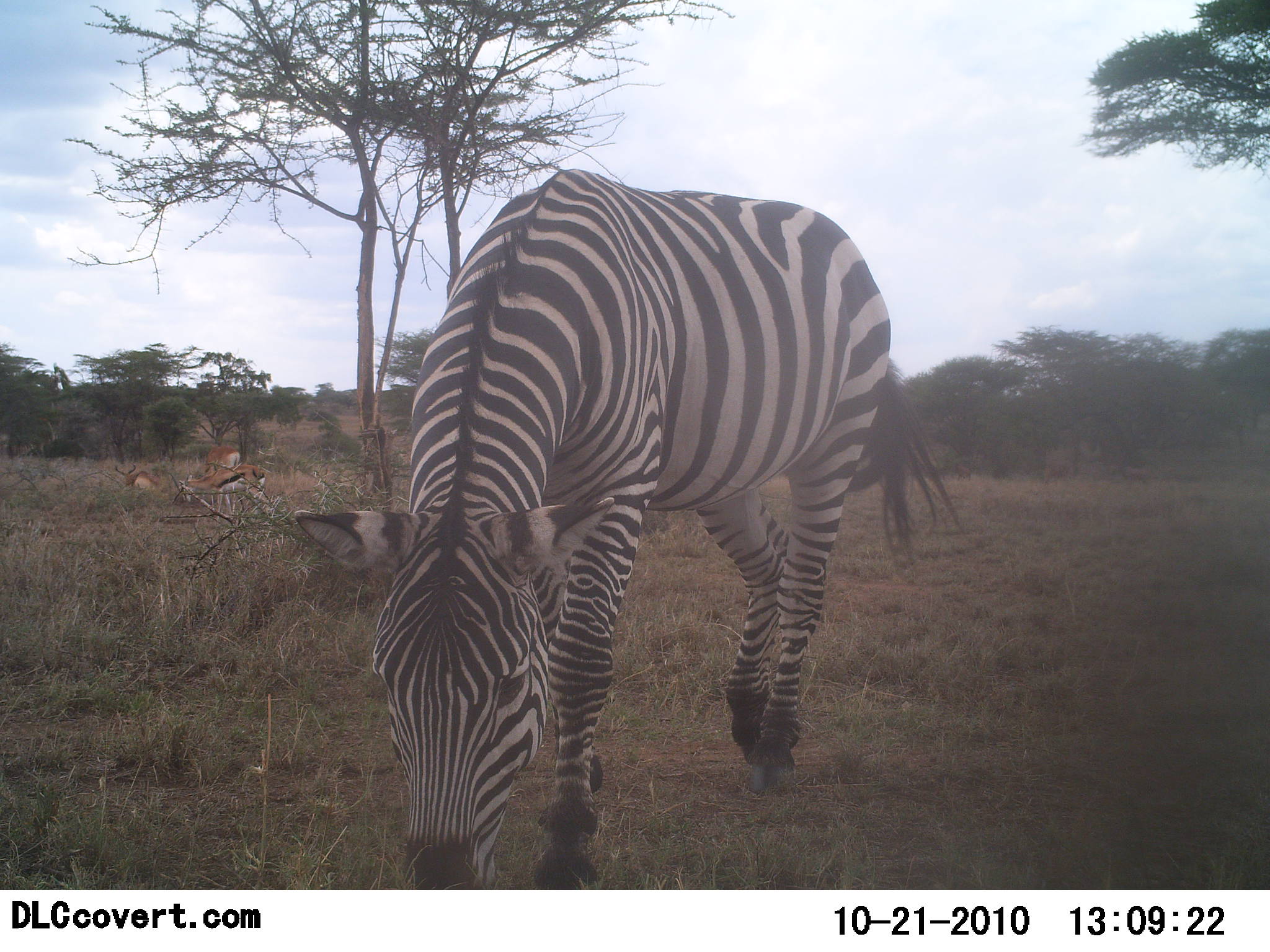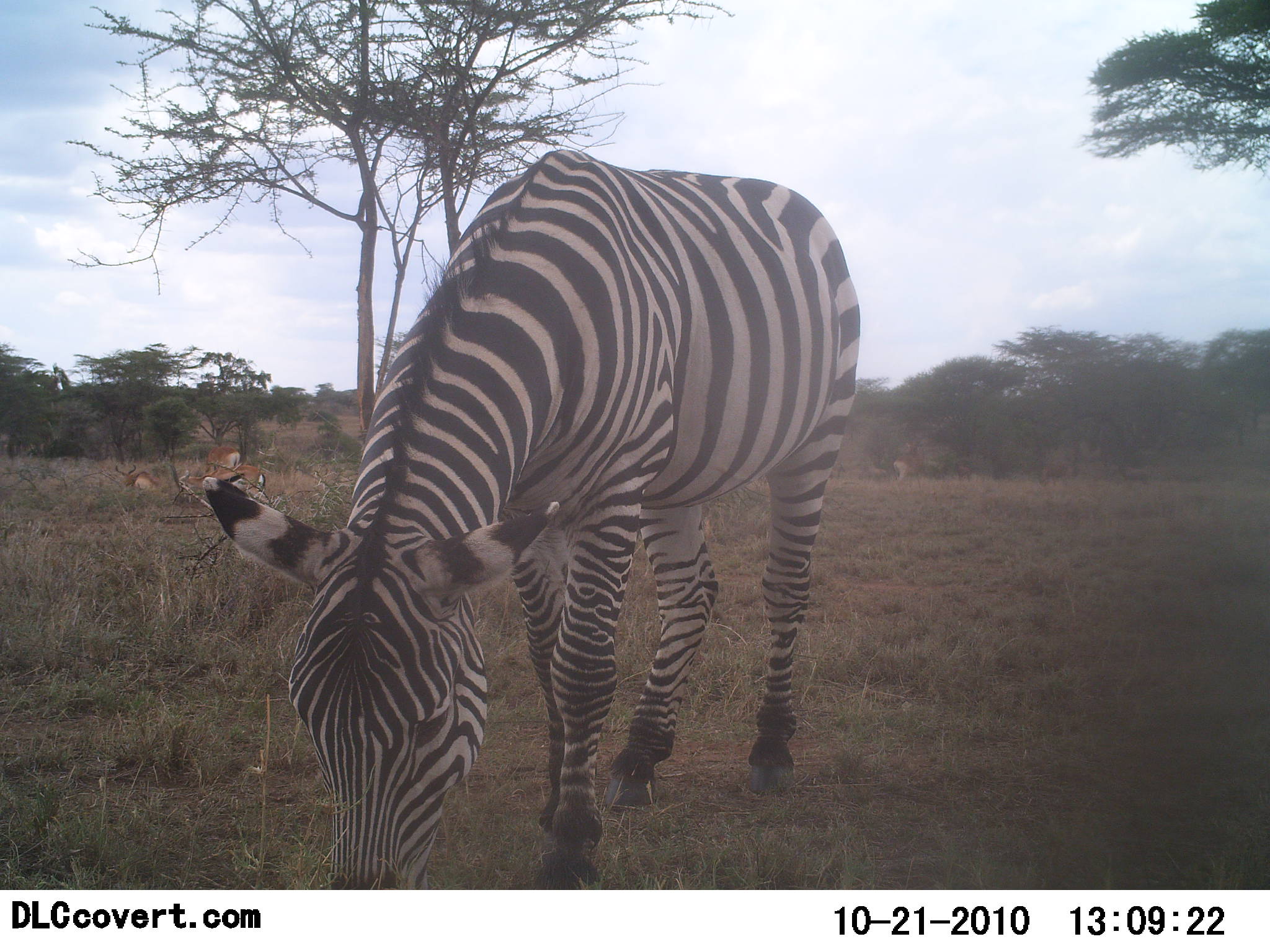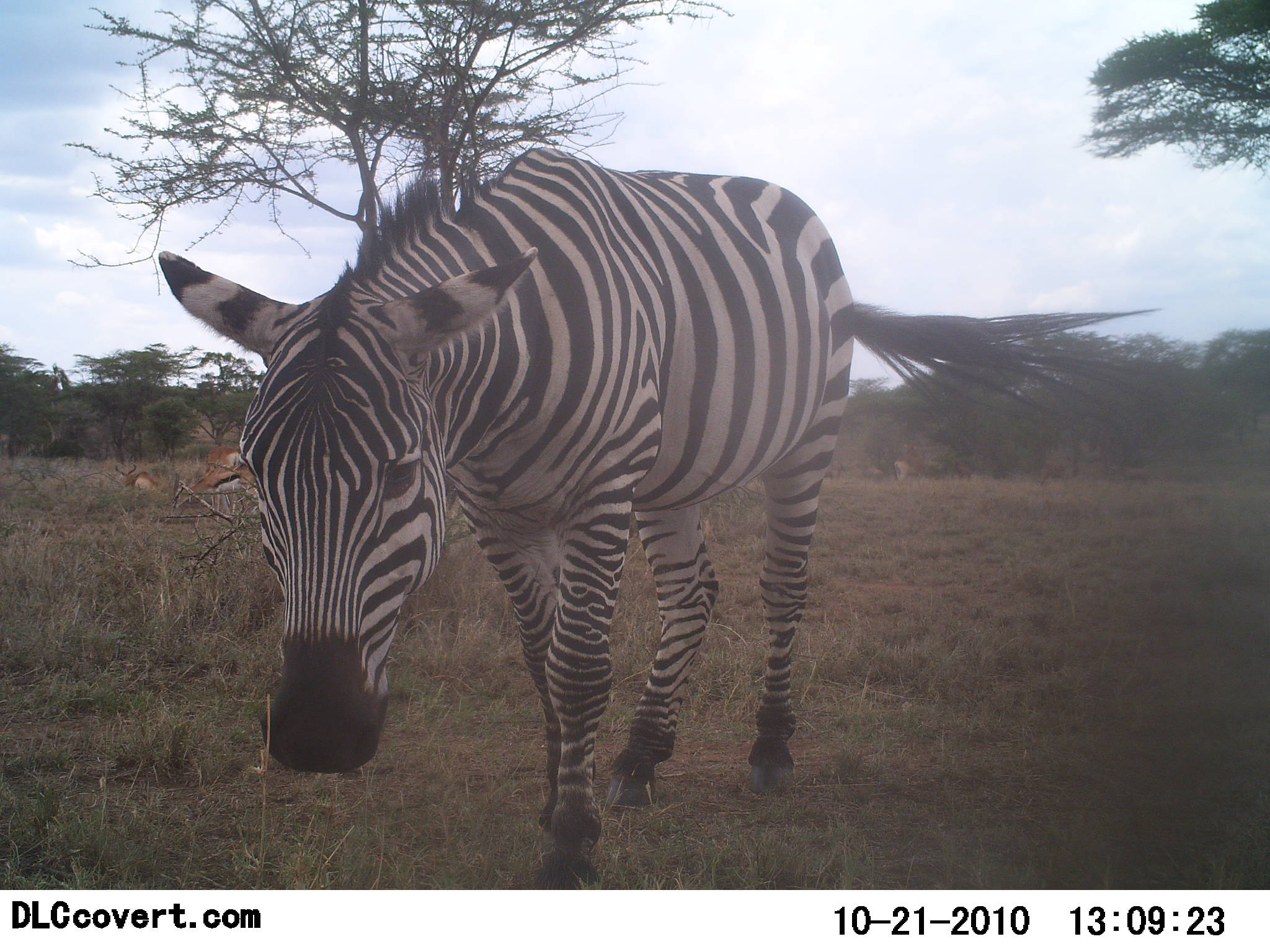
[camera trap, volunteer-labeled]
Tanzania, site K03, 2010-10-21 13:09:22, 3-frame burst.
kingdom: Animalia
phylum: Chordata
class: Mammalia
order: Artiodactyla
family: Bovidae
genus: Eudorcas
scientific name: Eudorcas thomsonii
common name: thomson's gazelle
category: gazellethomsons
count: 3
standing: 71%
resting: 65%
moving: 0%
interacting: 0%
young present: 0%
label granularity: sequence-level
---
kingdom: Animalia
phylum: Chordata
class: Mammalia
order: Perissodactyla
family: Equidae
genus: Equus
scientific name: Equus quagga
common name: plains zebra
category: zebra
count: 1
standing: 27%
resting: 0%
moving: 15%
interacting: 0%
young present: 0%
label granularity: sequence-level